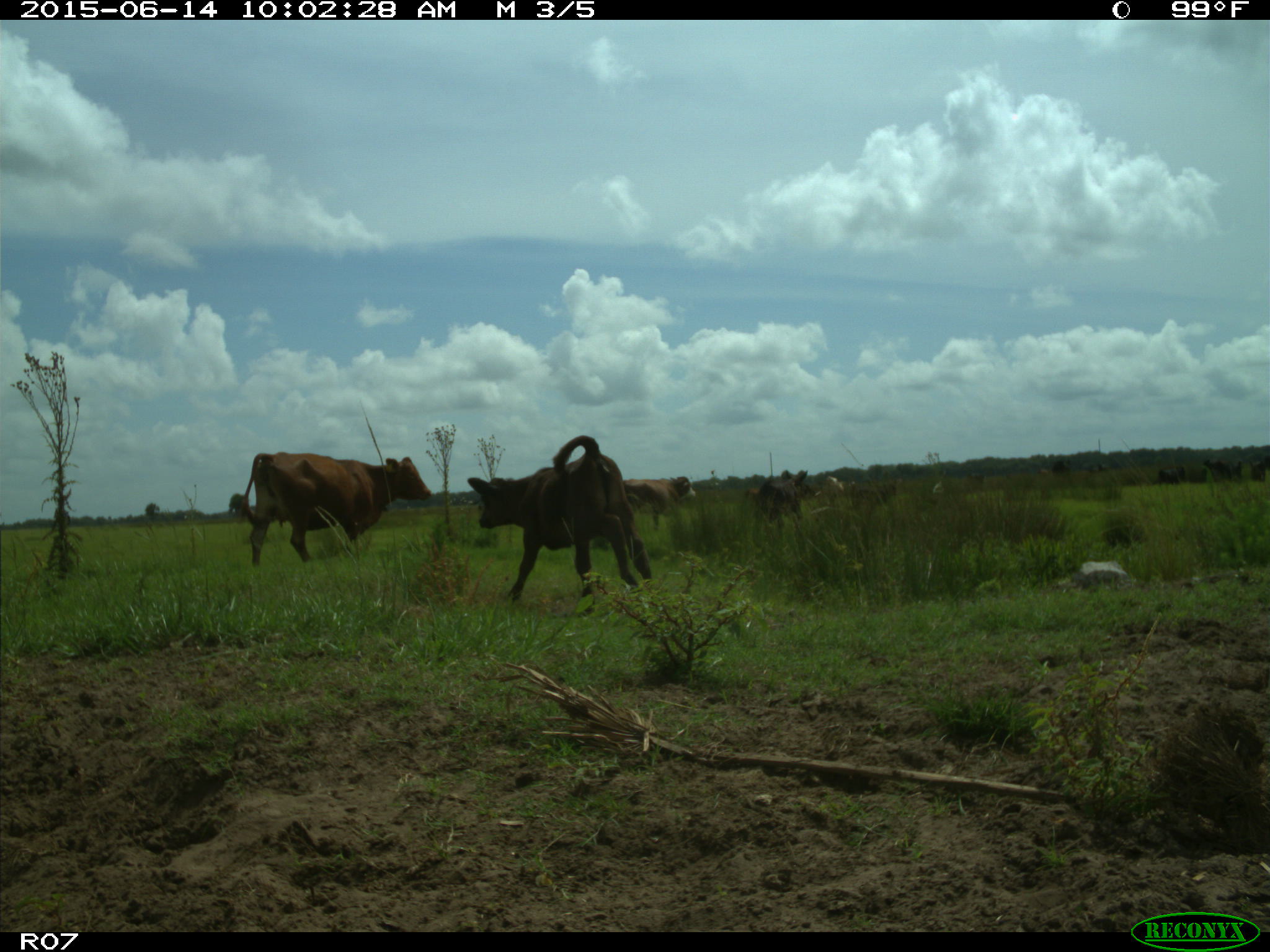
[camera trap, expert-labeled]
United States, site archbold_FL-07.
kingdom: Animalia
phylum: Chordata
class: Mammalia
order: Artiodactyla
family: Bovidae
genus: Bos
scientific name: Bos taurus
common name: domestic cow